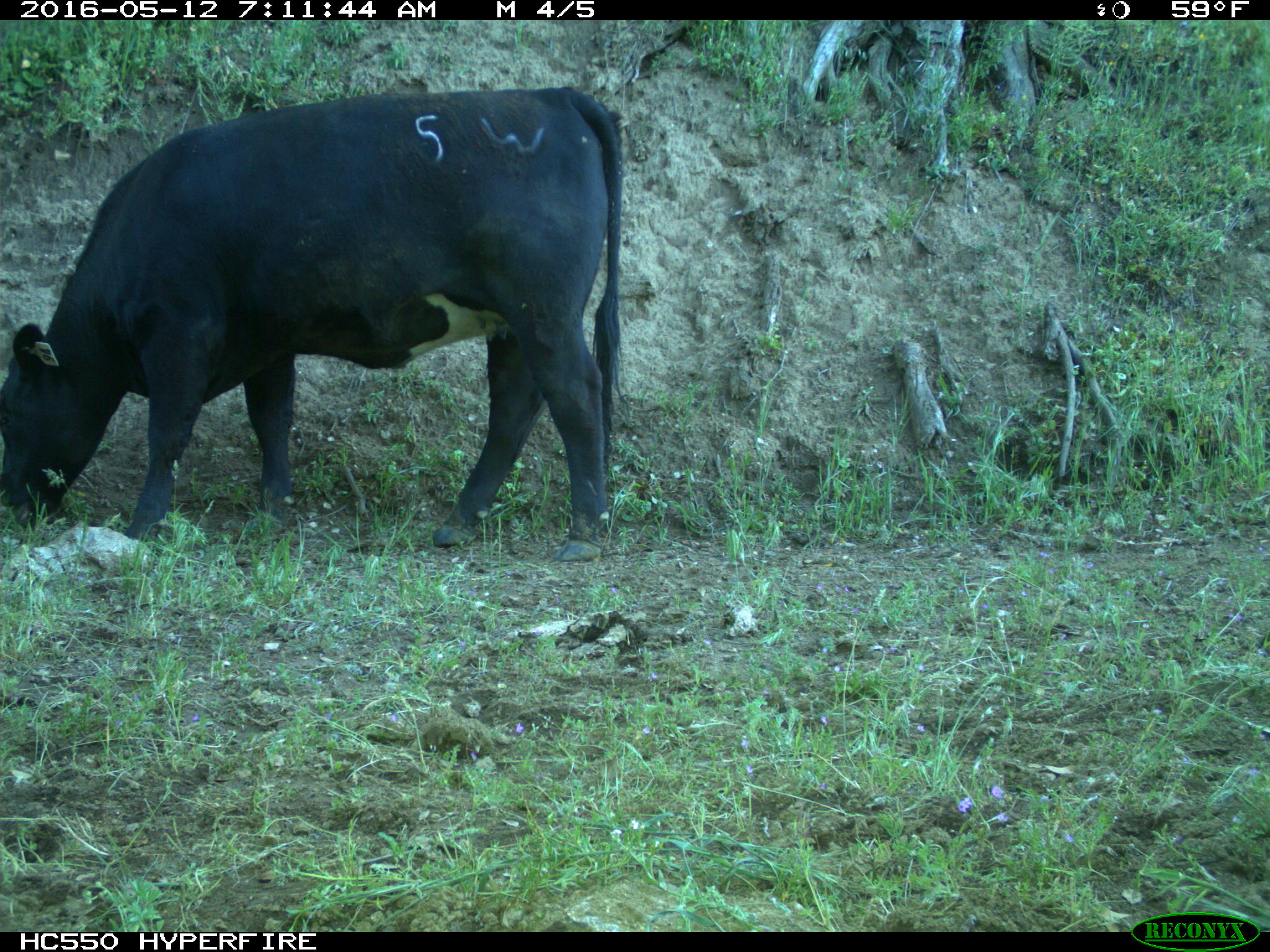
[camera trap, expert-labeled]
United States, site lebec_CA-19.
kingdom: Animalia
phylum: Chordata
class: Mammalia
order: Artiodactyla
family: Bovidae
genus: Bos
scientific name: Bos taurus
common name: domestic cow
Bos taurus (domestic cow).